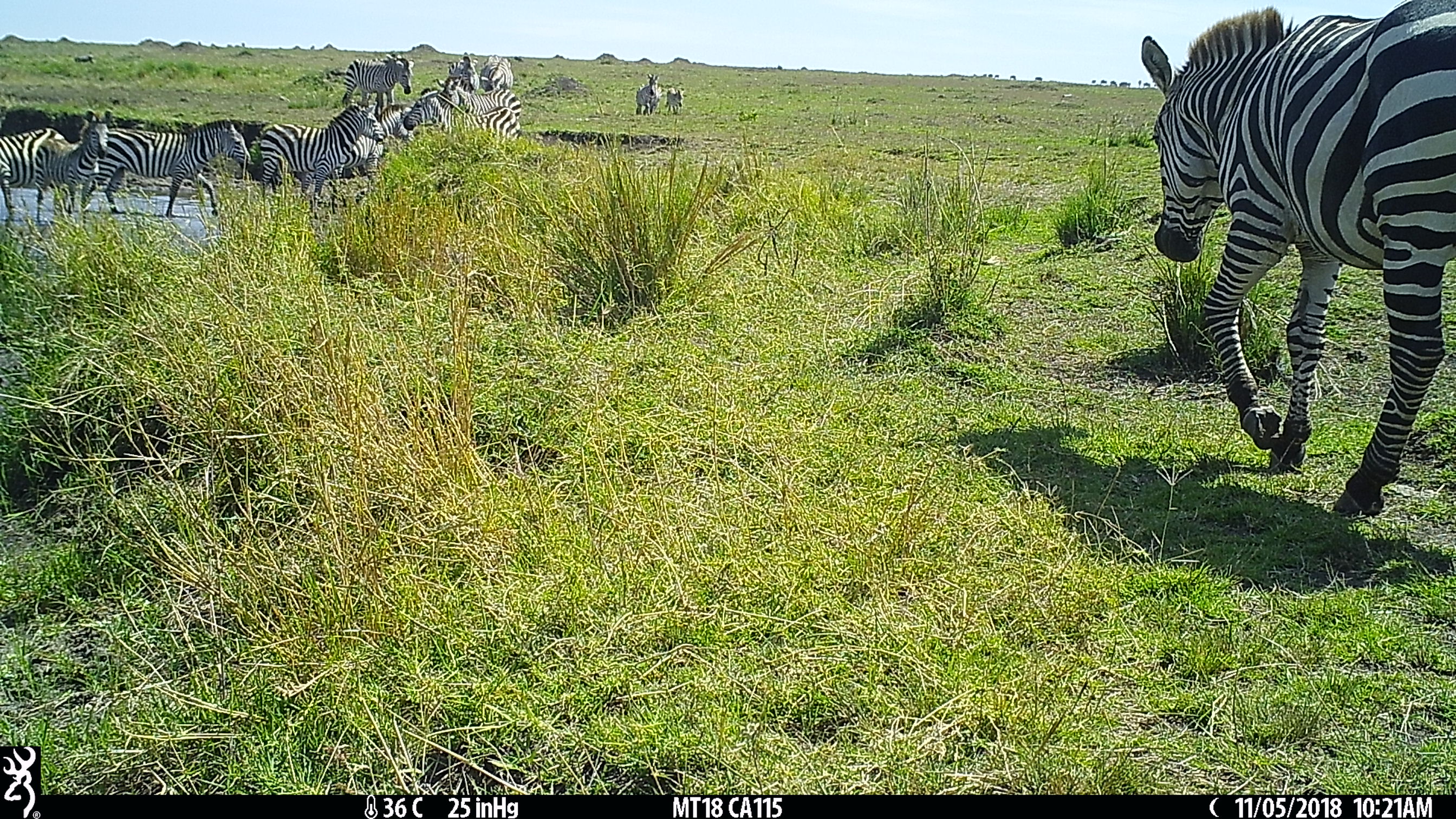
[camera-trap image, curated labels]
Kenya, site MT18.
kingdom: Animalia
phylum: Chordata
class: Mammalia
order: Perissodactyla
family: Equidae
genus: Equus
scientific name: Equus quagga burchellii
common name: burchell's zebra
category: zebra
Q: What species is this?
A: Zebra (burchell's zebra) (Equus quagga burchellii).